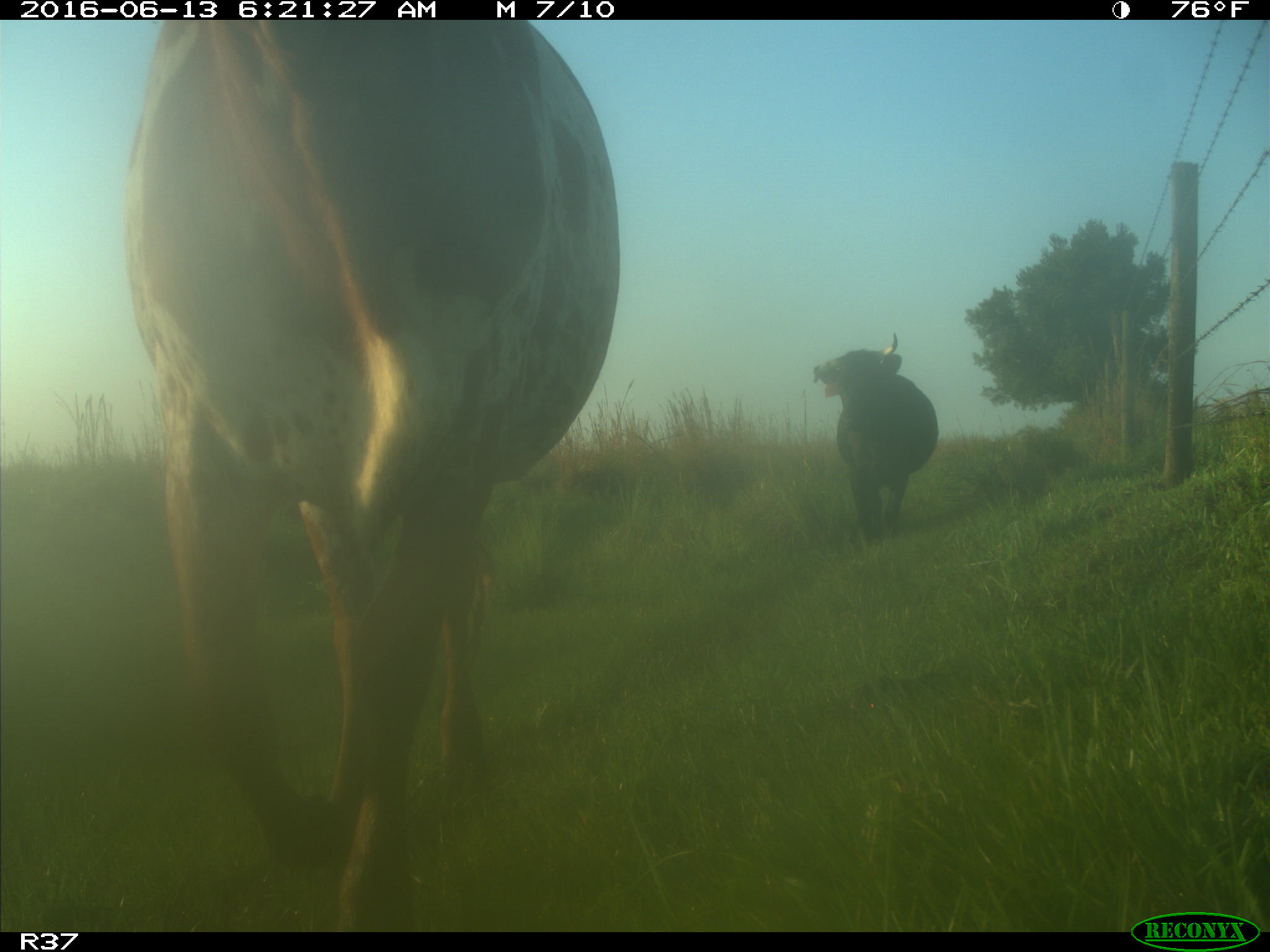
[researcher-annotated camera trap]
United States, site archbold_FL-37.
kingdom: Animalia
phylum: Chordata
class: Mammalia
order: Artiodactyla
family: Bovidae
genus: Bos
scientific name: Bos taurus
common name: domestic cow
Bos taurus (domestic cow).